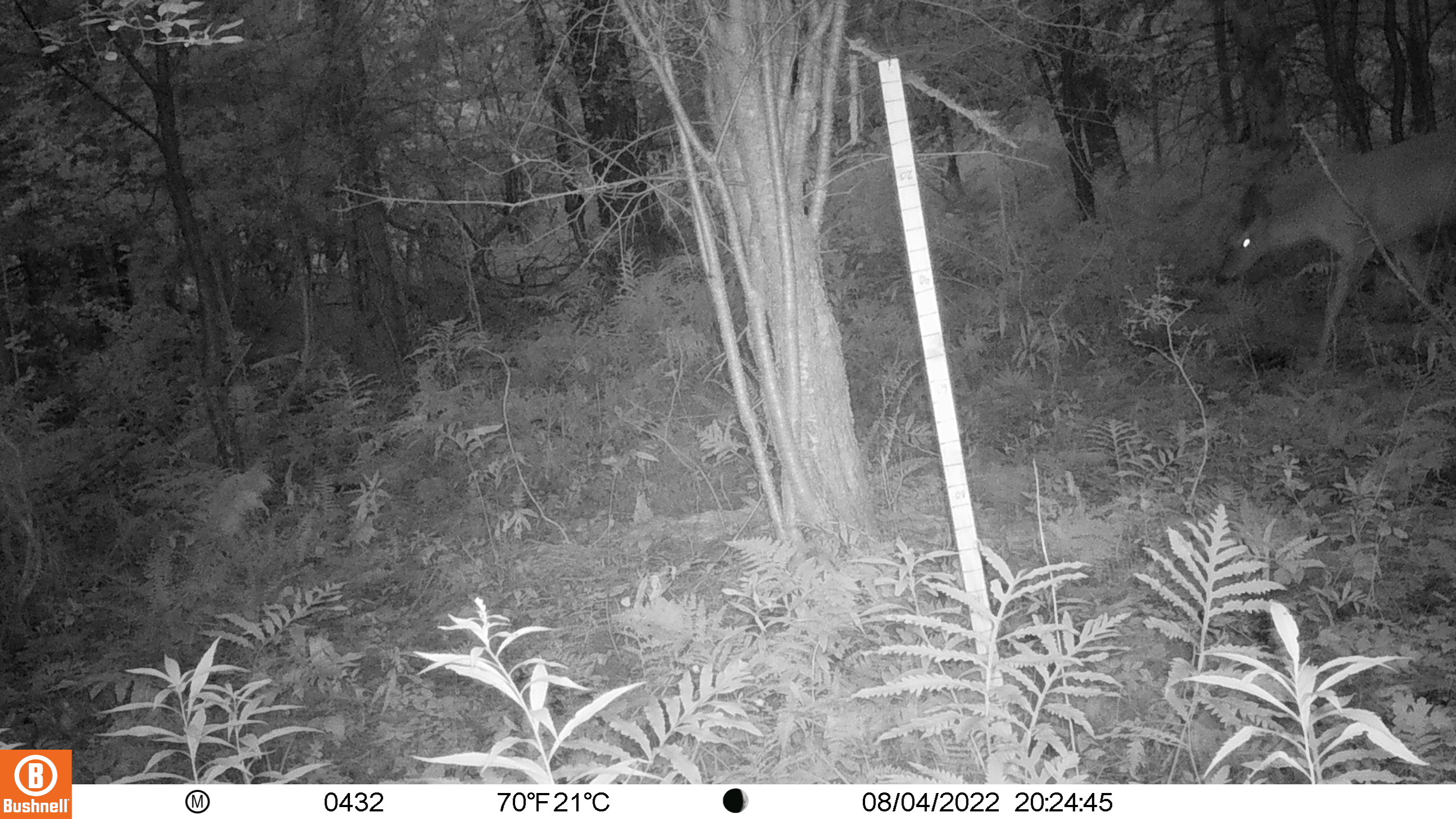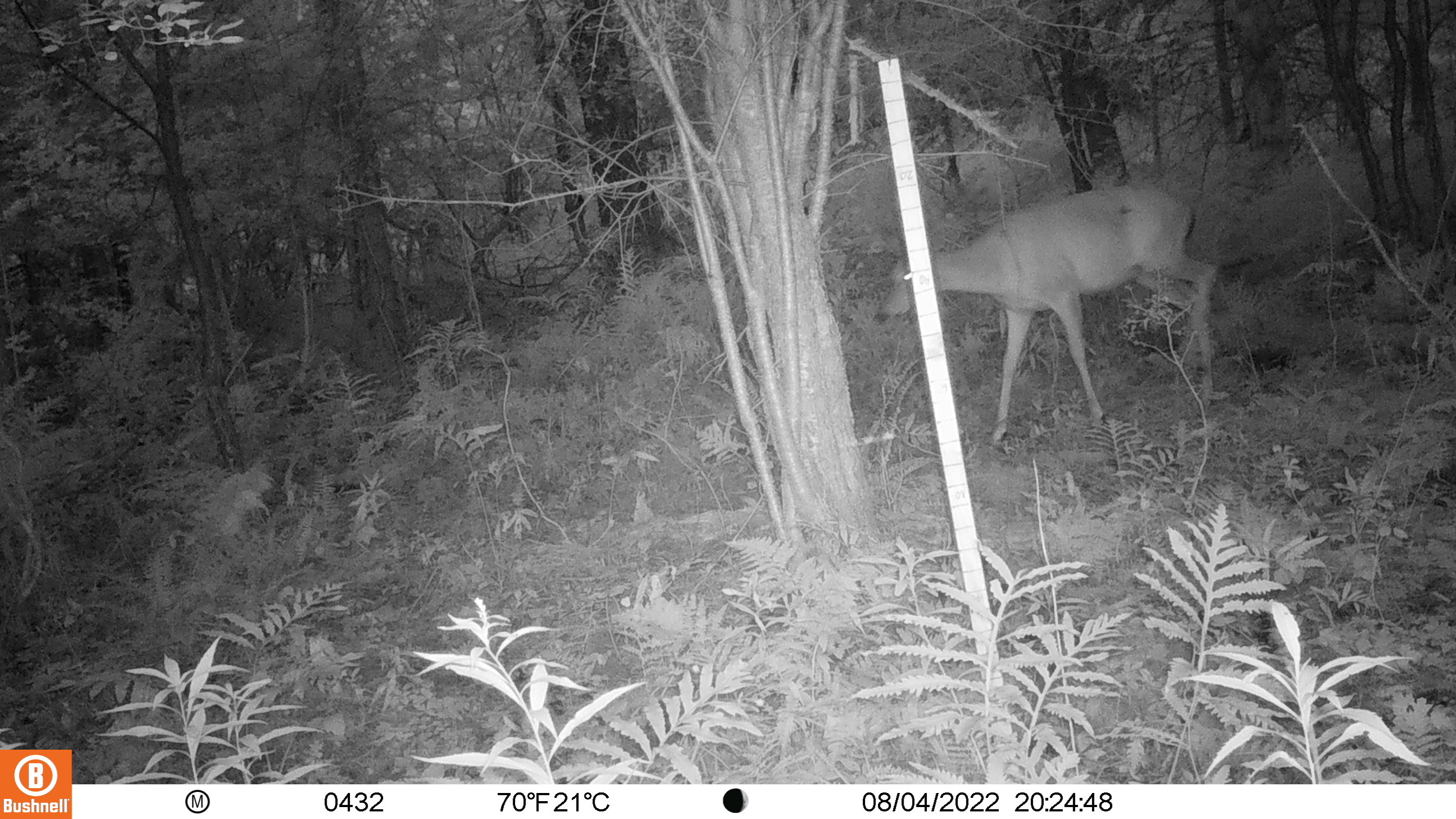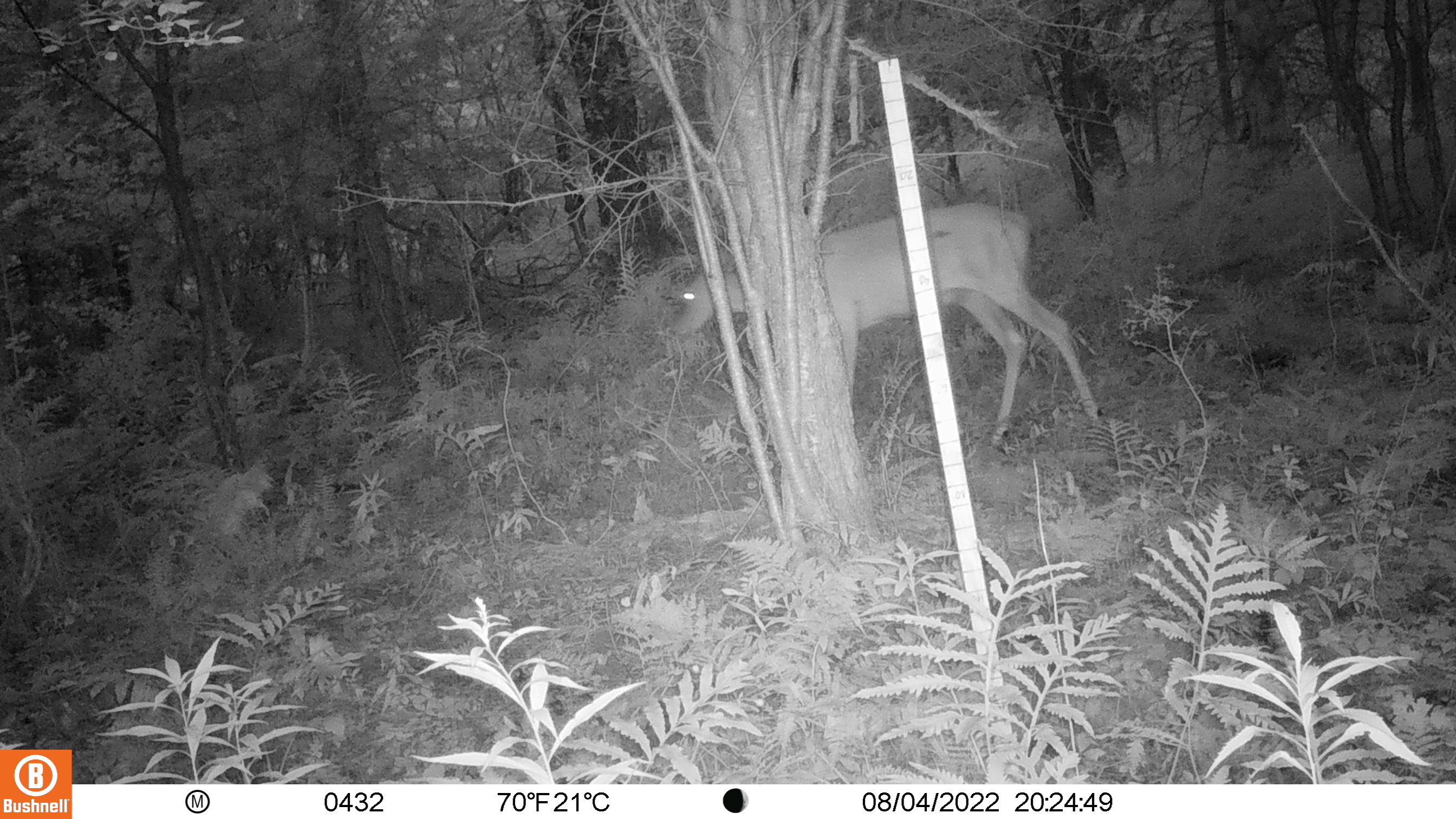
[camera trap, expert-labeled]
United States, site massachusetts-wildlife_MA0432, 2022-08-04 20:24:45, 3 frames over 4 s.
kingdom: Animalia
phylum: Chordata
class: Mammalia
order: Artiodactyla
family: Cervidae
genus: Odocoileus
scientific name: Odocoileus virginianus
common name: white-tailed deer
White-tailed deer (Odocoileus virginianus).